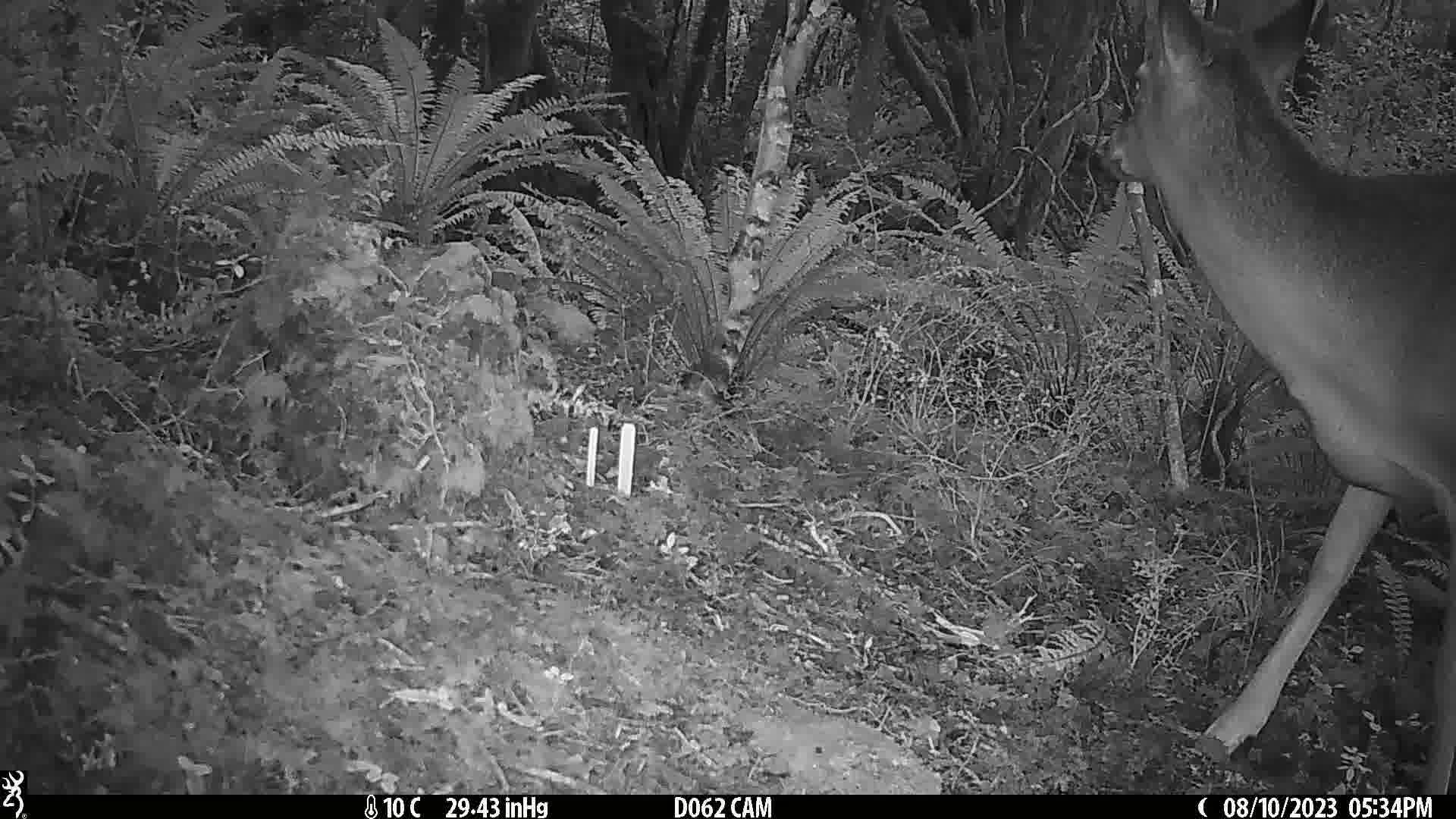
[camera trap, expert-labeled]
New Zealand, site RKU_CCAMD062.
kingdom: Animalia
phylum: Chordata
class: Mammalia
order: Artiodactyla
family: Cervidae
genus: Odocoileus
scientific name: Odocoileus virginianus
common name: white-tailed deer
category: white tailed deer